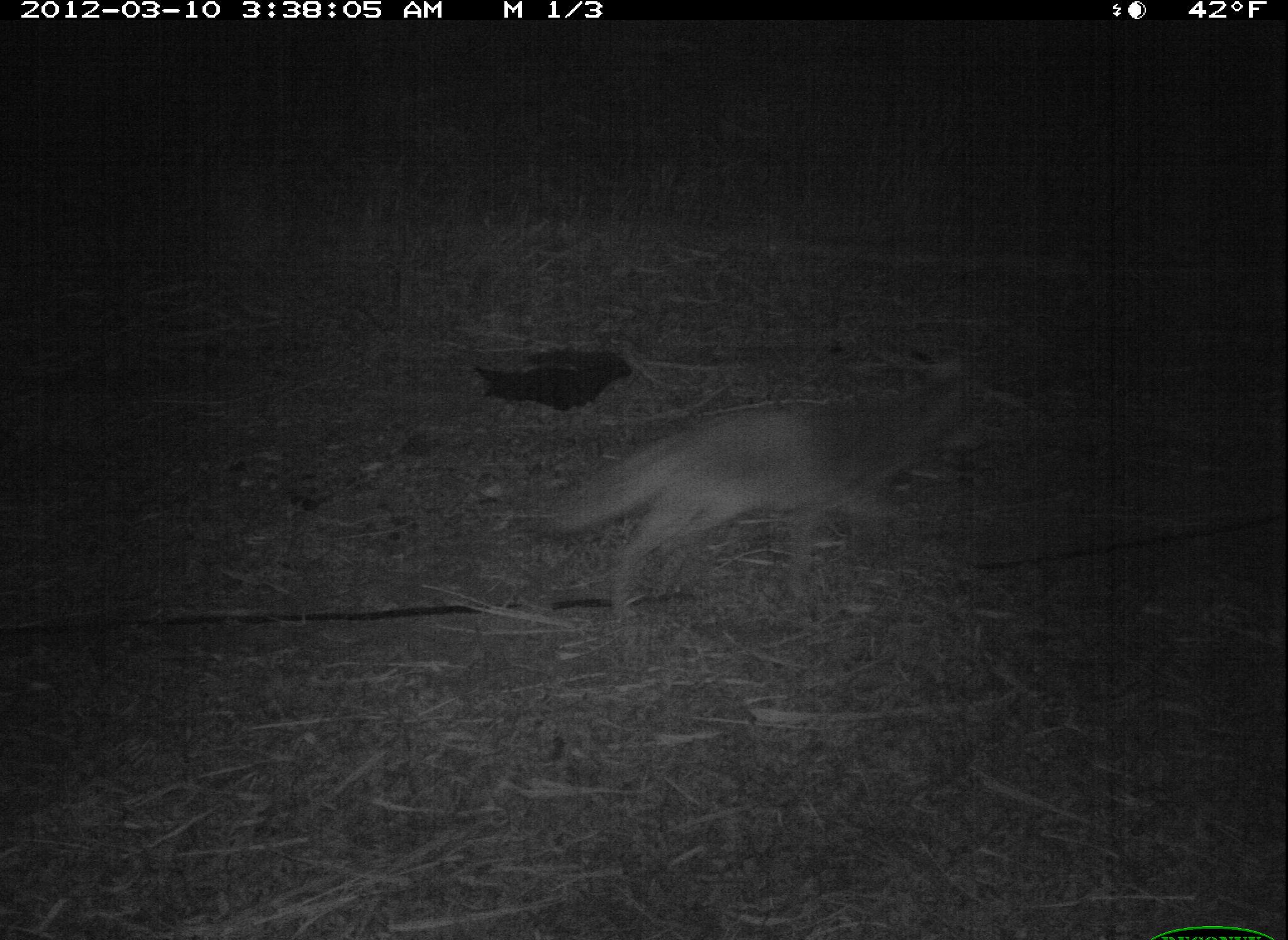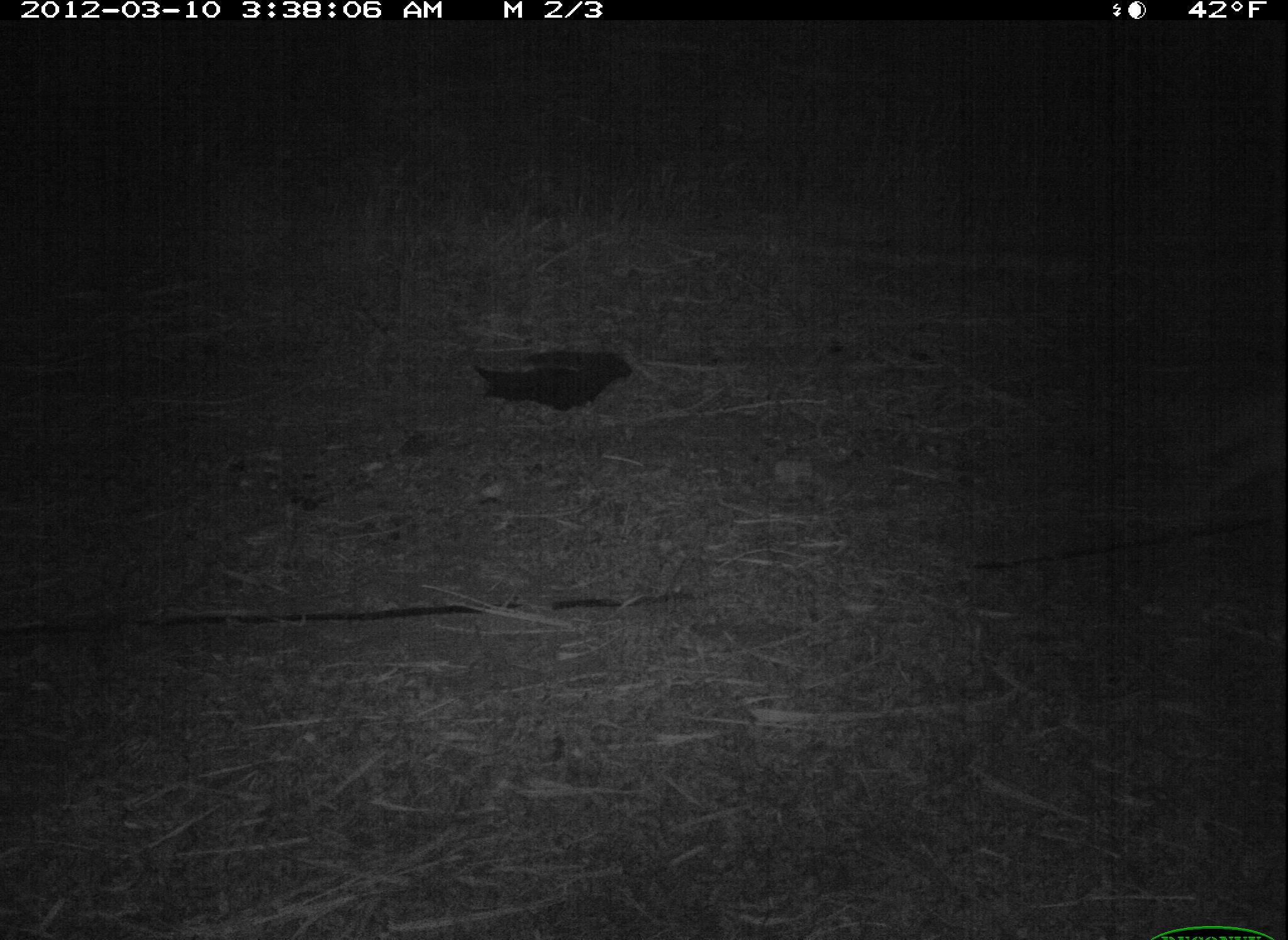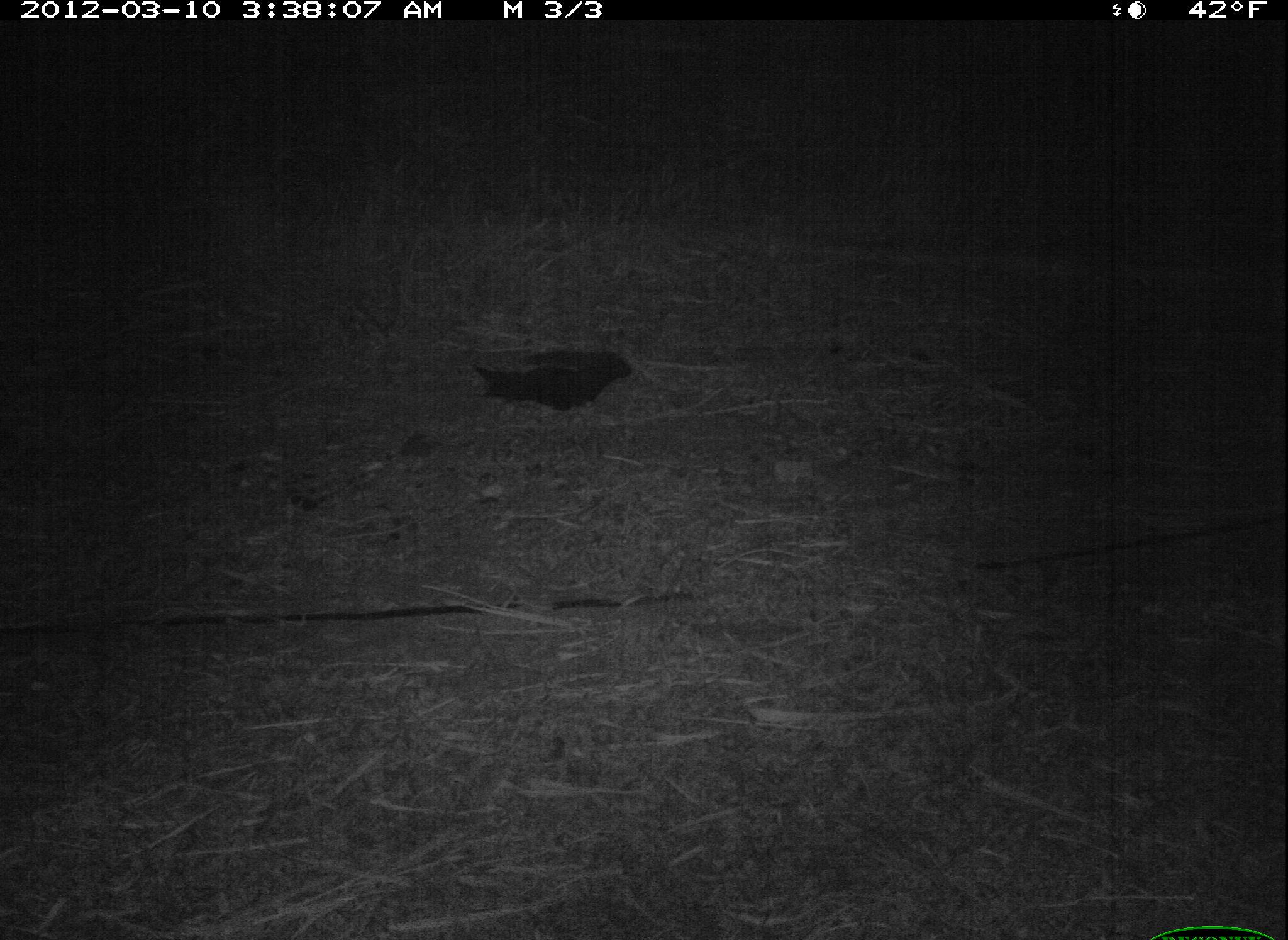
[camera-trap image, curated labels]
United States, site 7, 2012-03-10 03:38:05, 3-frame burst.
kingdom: Animalia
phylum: Chordata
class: Mammalia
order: Carnivora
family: Canidae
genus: Canis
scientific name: Canis latrans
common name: coyote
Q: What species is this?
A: Coyote (Canis latrans).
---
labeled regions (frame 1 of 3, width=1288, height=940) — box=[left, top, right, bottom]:
coyote: box=[538, 366, 998, 617]